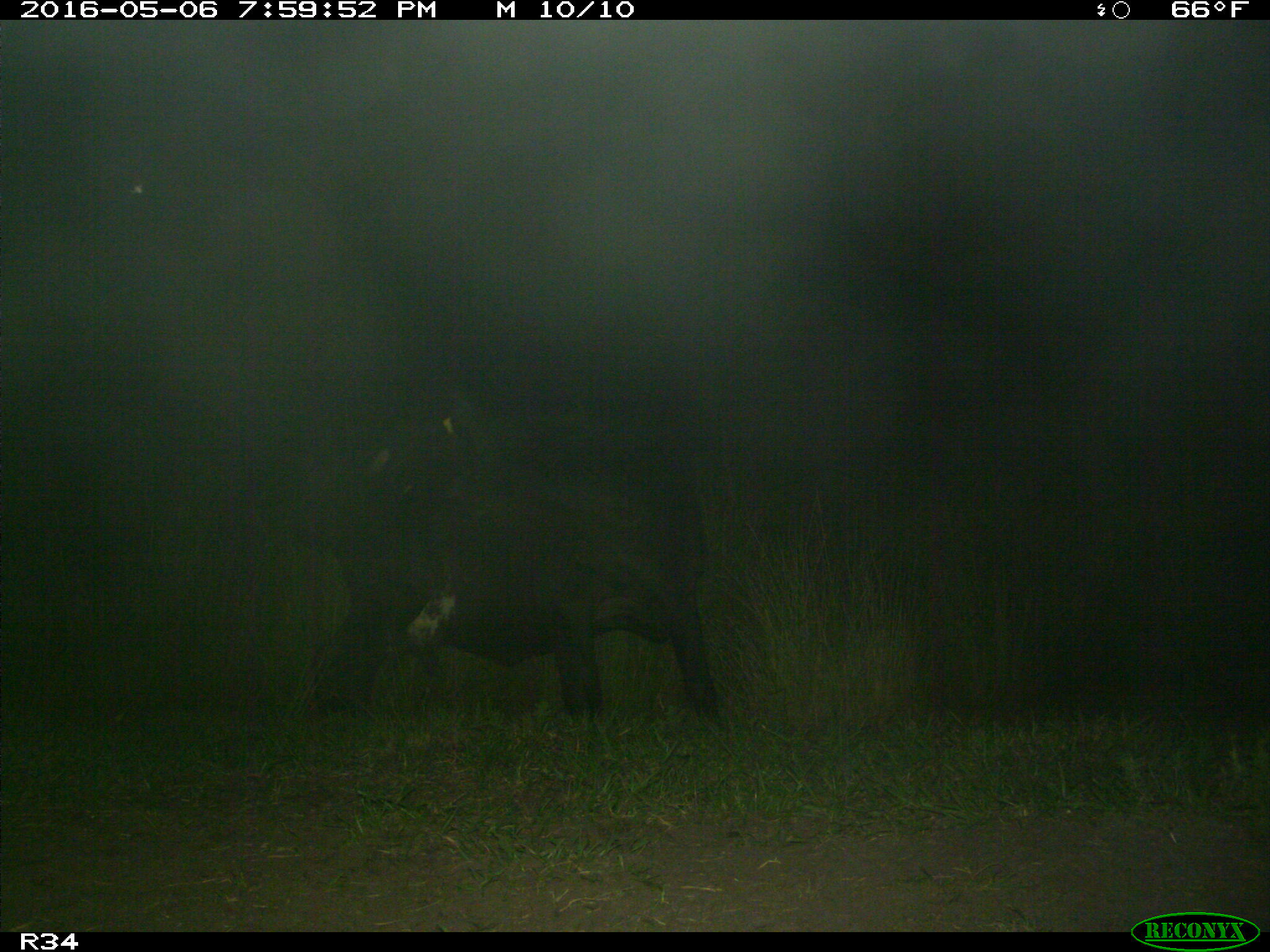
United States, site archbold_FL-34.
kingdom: Animalia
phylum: Chordata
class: Mammalia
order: Artiodactyla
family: Bovidae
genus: Bos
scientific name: Bos taurus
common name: domestic cow